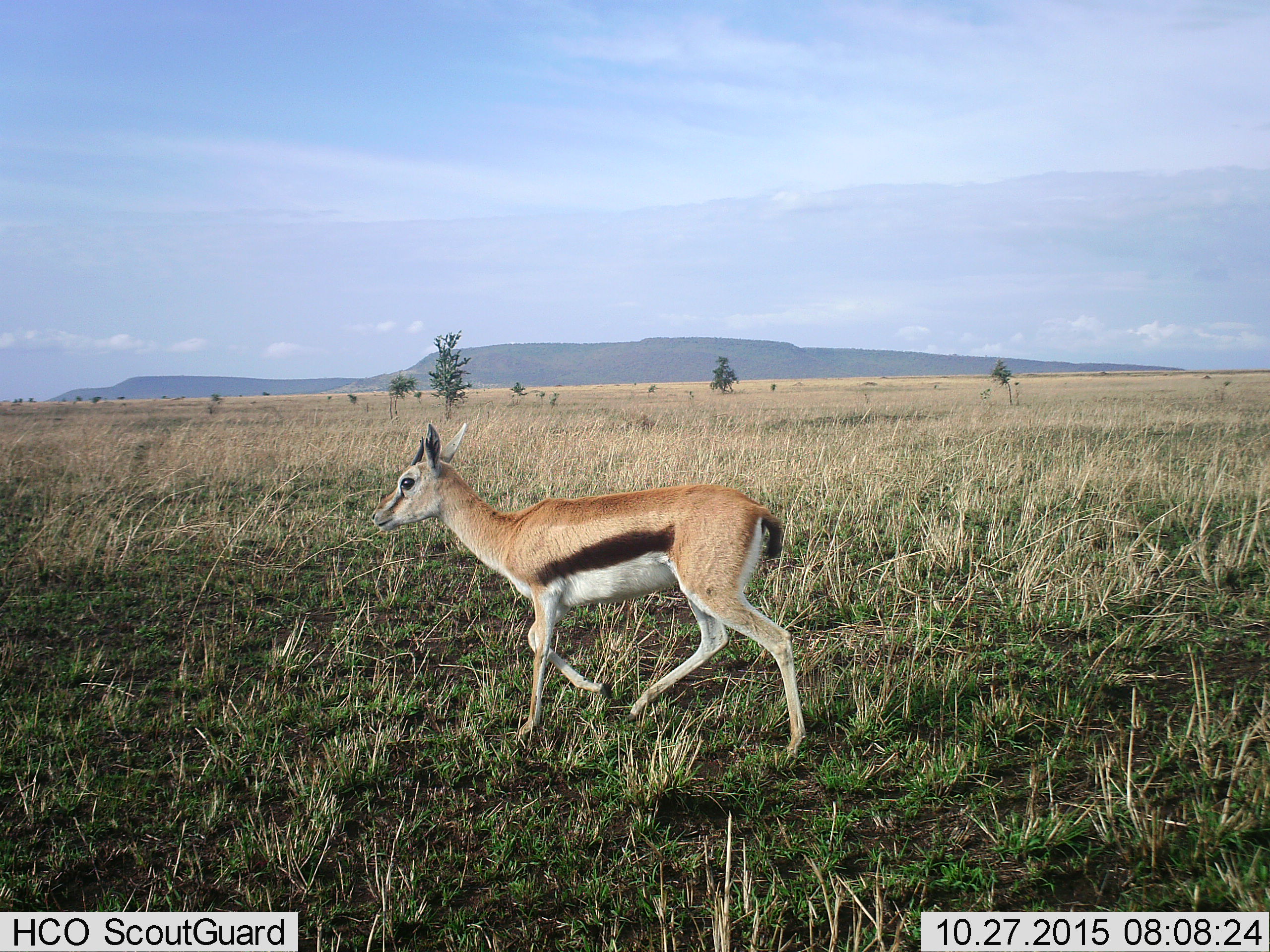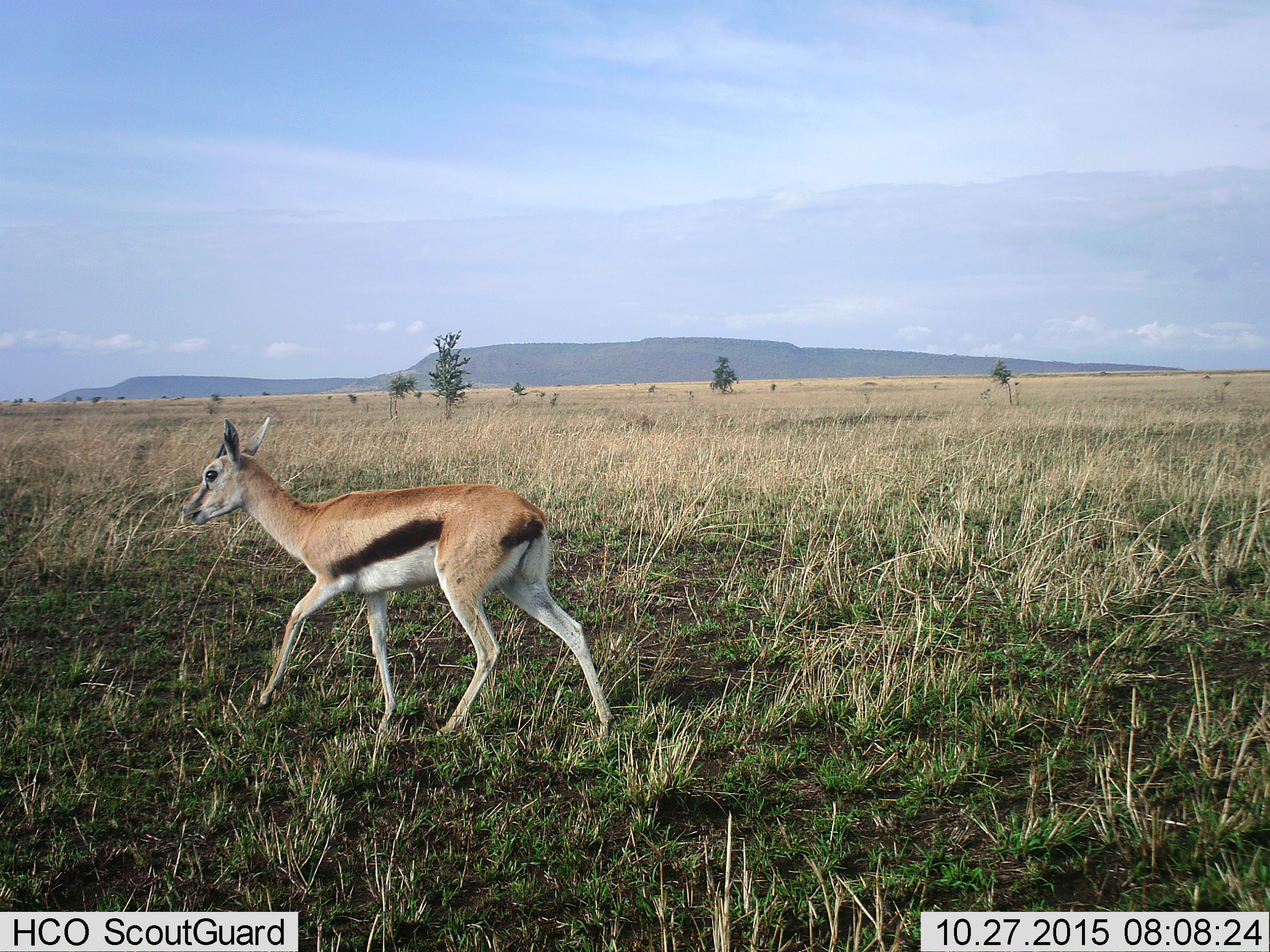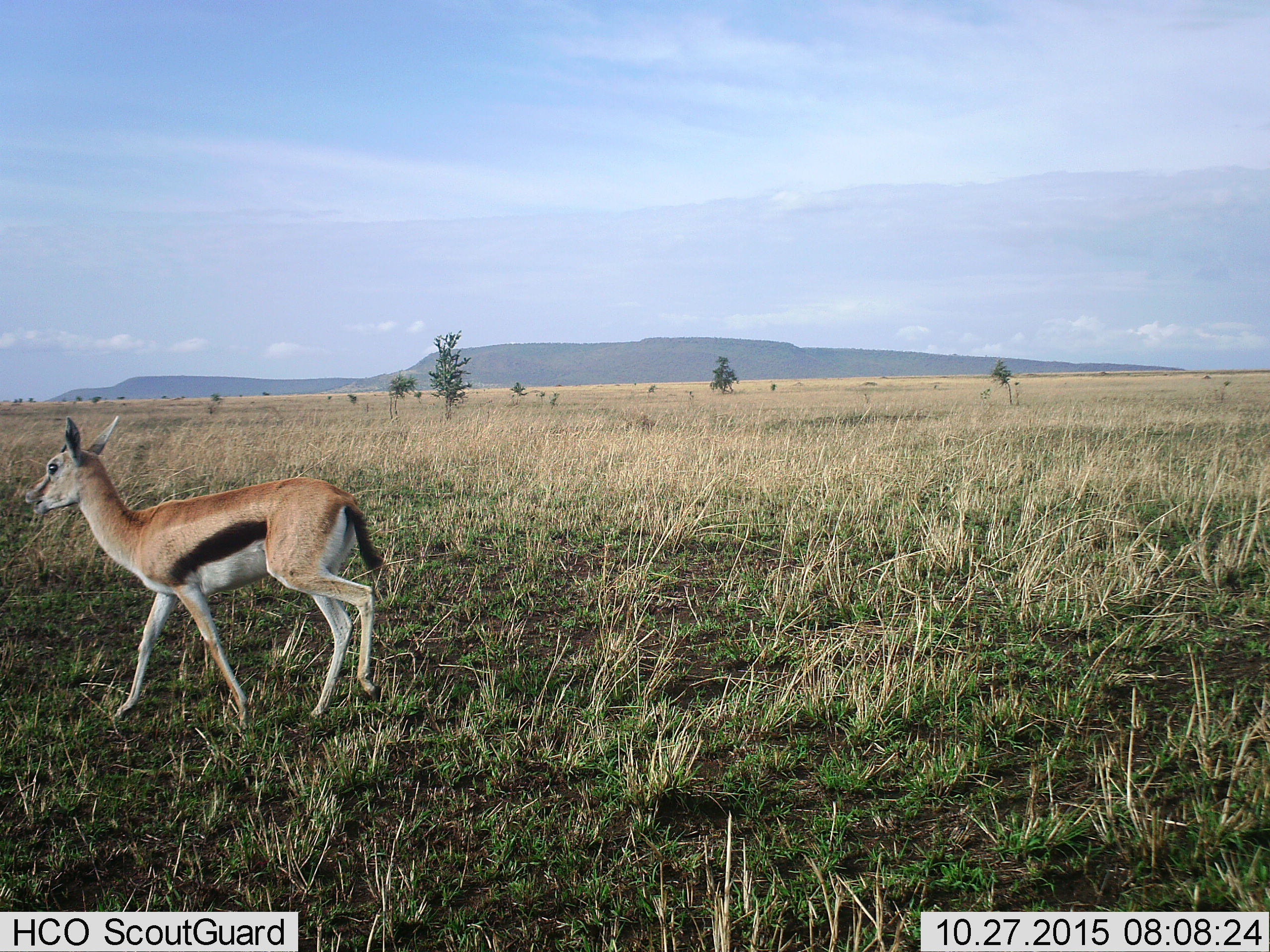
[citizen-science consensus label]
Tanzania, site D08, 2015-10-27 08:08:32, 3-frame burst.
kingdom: Animalia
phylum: Chordata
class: Mammalia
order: Artiodactyla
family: Bovidae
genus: Eudorcas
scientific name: Eudorcas thomsonii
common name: thomson's gazelle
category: gazellethomsons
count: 1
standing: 5%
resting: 0%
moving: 100%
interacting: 0%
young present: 5%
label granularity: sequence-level